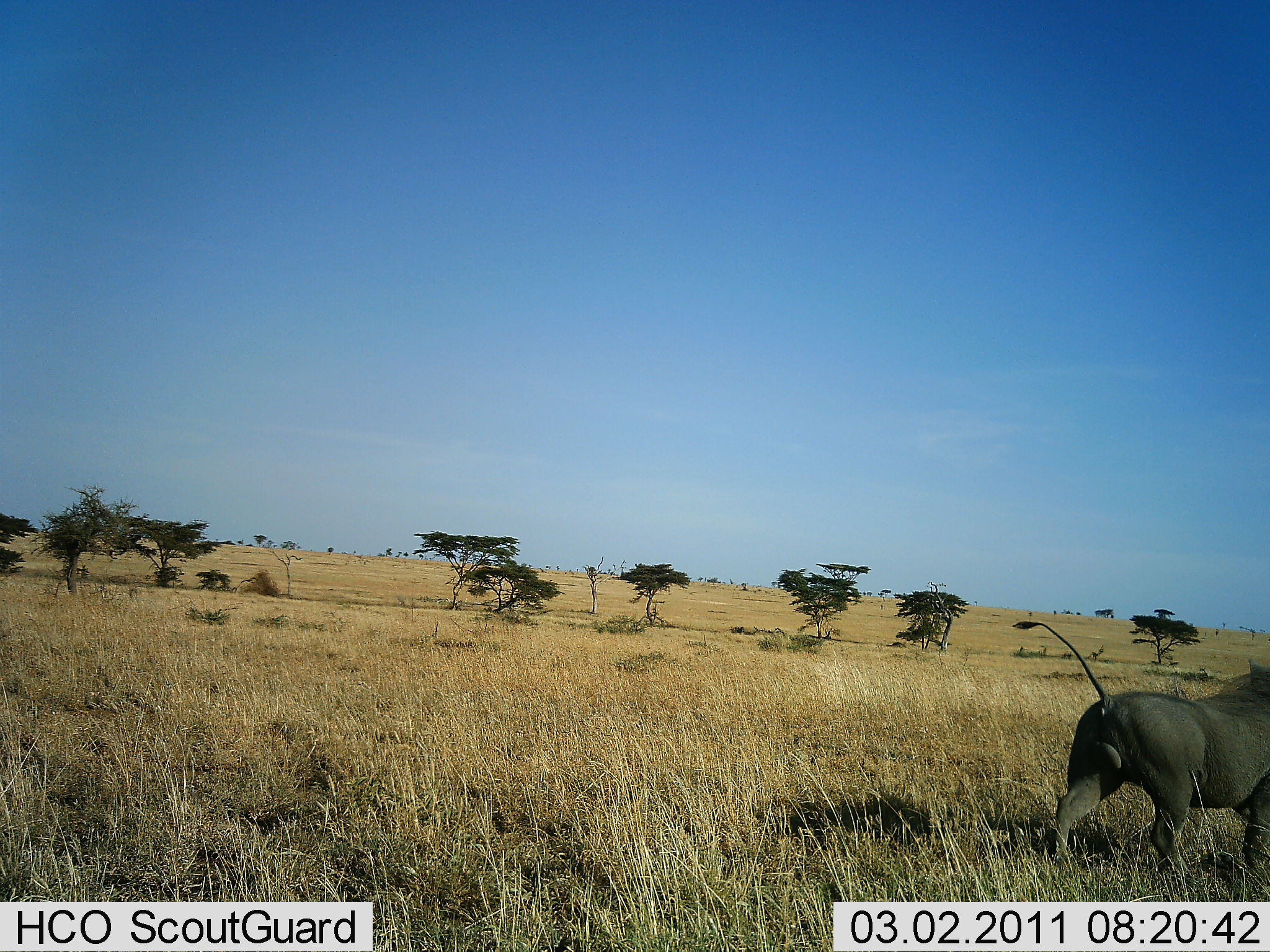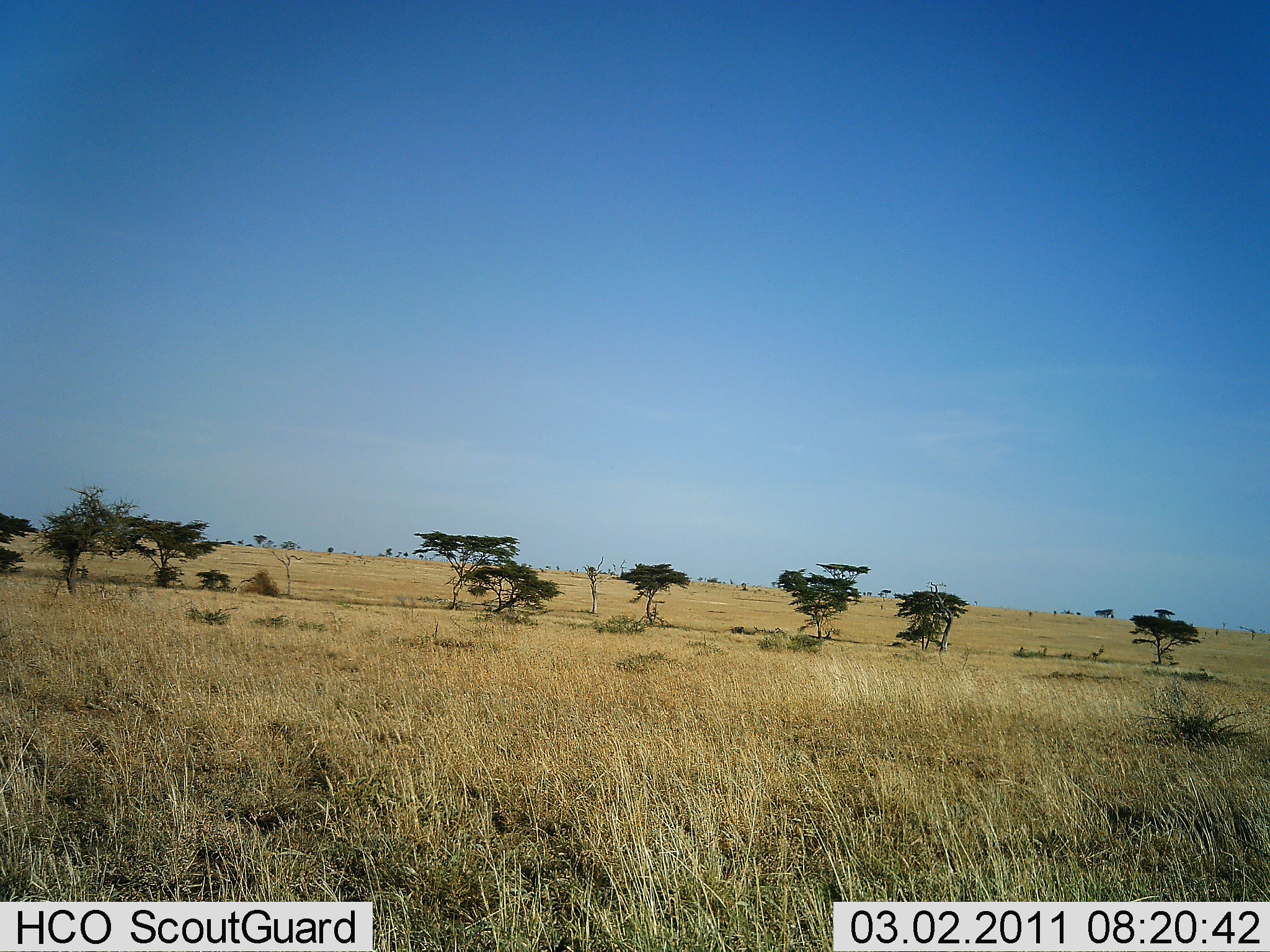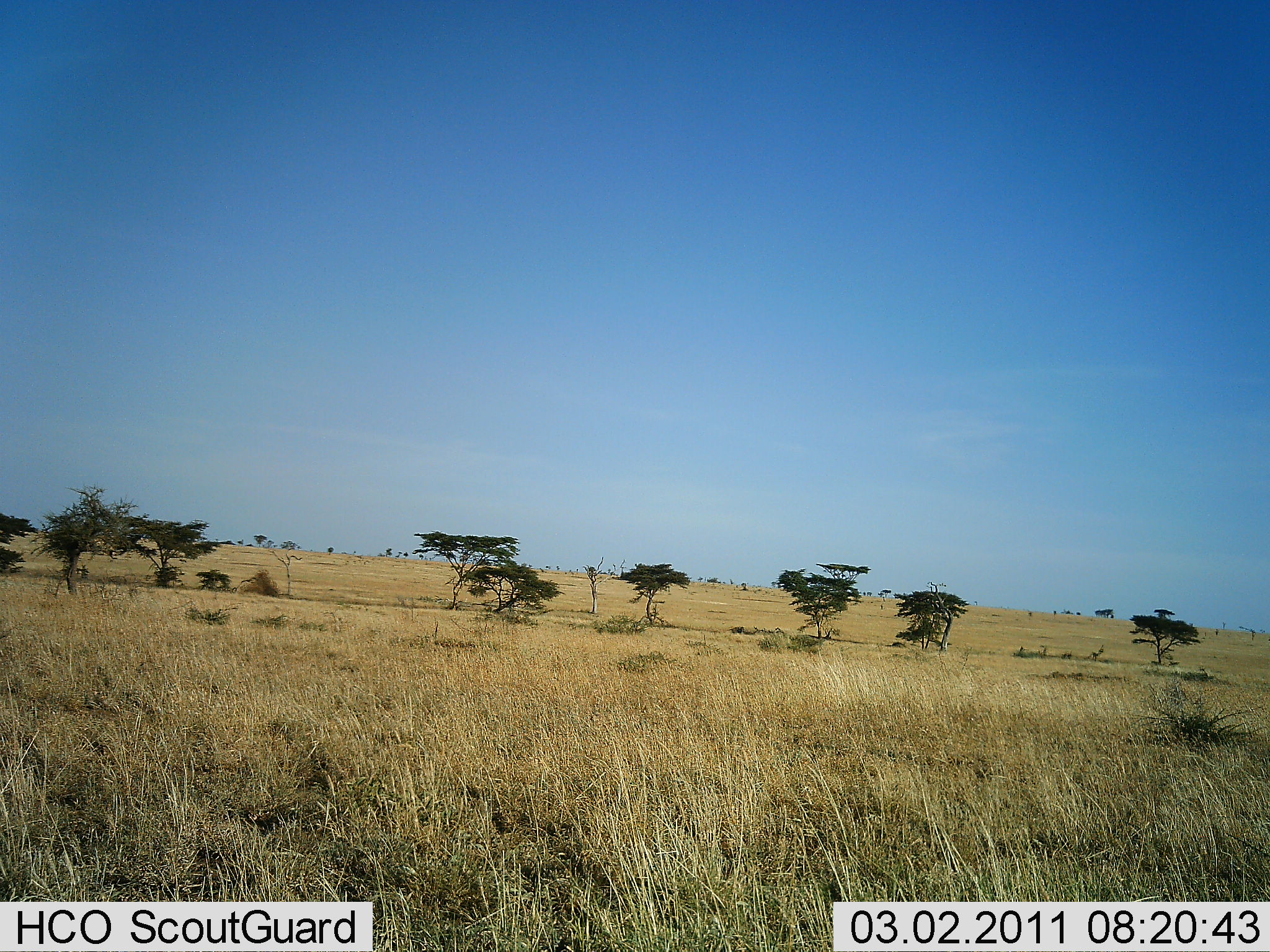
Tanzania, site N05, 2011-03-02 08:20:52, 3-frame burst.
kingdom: Animalia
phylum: Chordata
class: Mammalia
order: Artiodactyla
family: Suidae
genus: Phacochoerus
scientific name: Phacochoerus africanus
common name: warthog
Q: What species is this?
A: Warthog (Phacochoerus africanus).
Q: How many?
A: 1.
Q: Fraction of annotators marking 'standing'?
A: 9%.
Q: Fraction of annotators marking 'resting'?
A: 0%.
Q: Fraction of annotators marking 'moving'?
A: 91%.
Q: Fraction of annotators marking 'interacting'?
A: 0%.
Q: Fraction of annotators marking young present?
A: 0%.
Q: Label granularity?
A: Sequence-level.